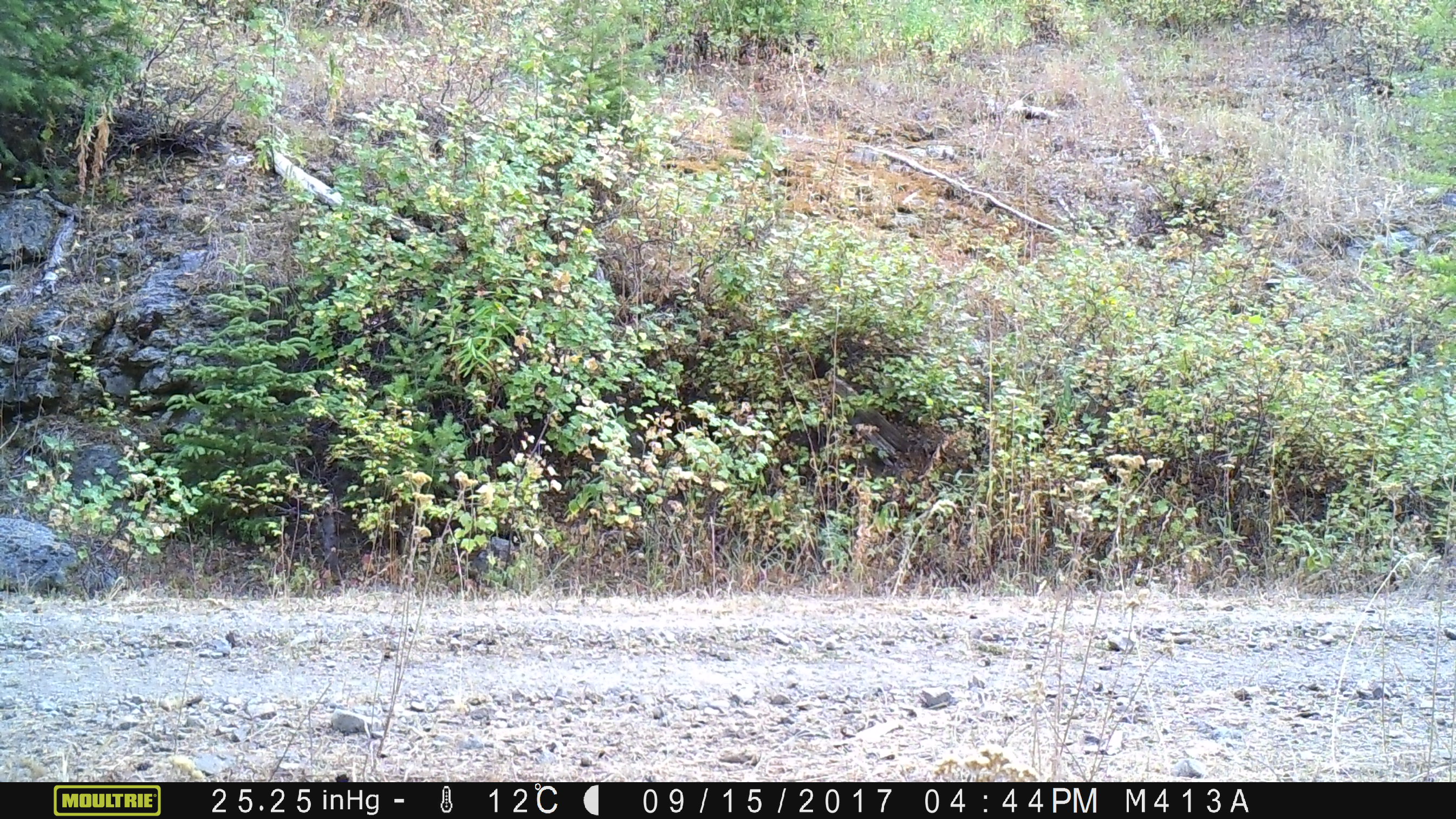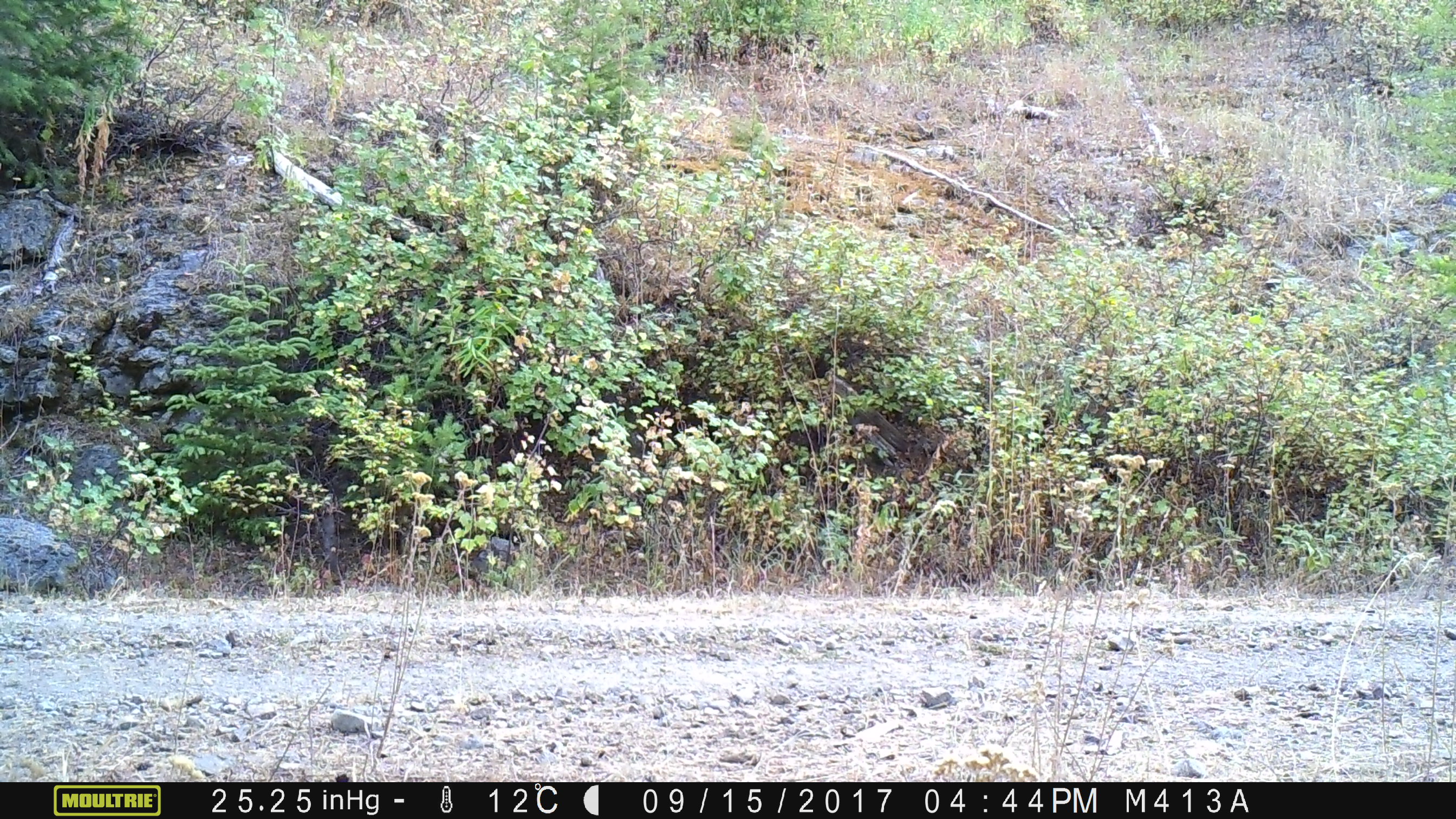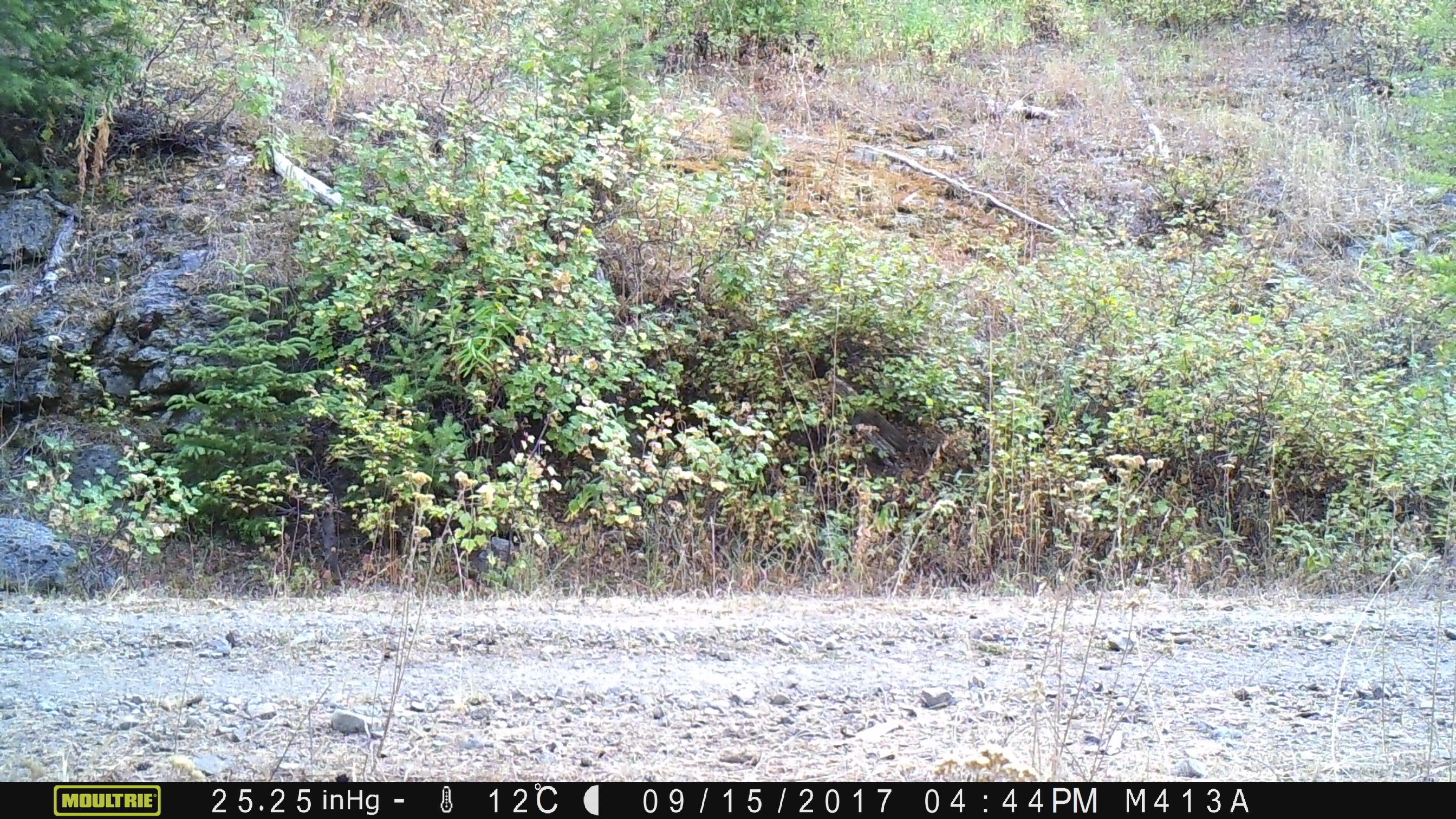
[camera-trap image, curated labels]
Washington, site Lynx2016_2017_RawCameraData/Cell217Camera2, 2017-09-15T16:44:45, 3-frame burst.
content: unidentified animal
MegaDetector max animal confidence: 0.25